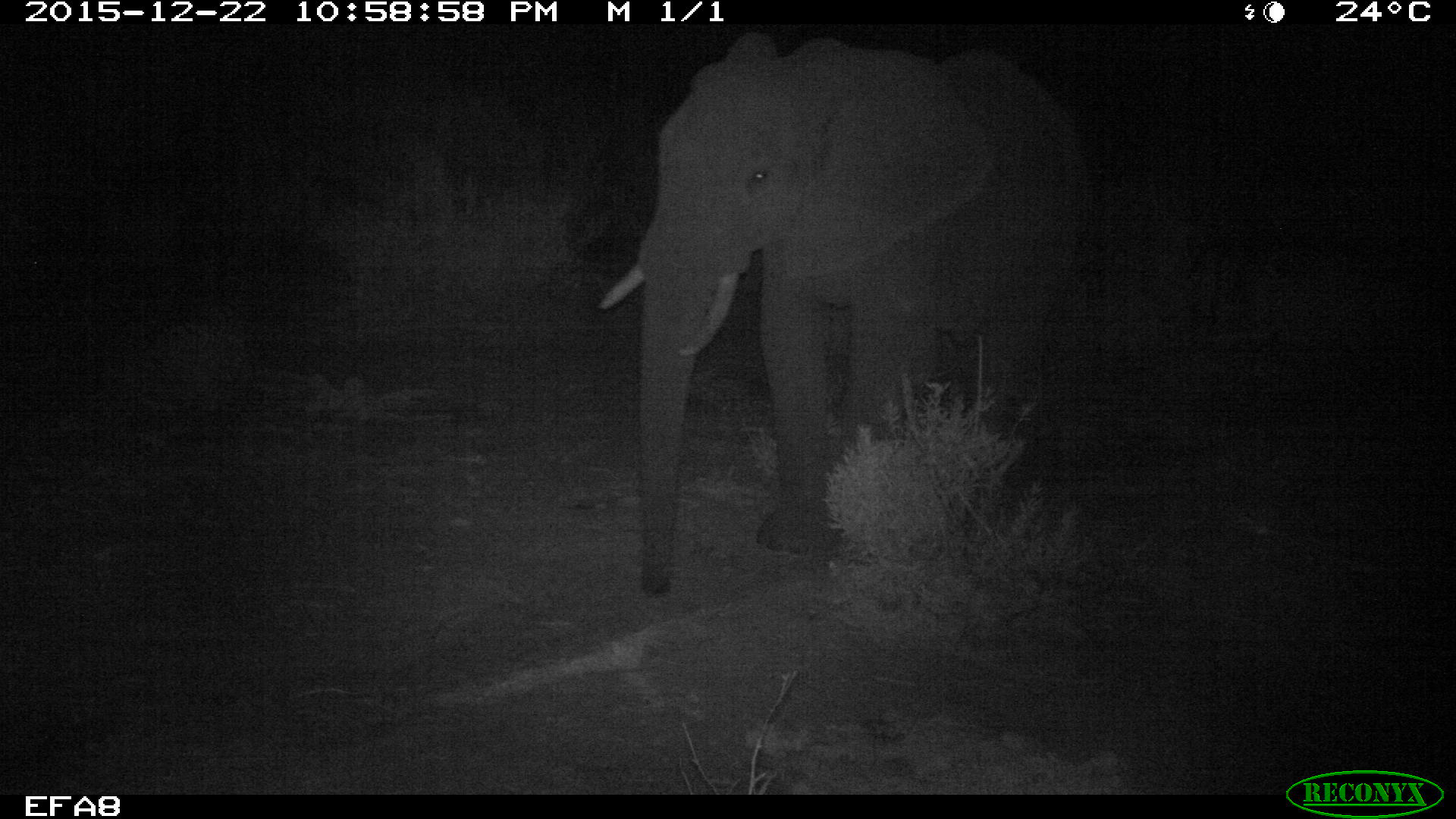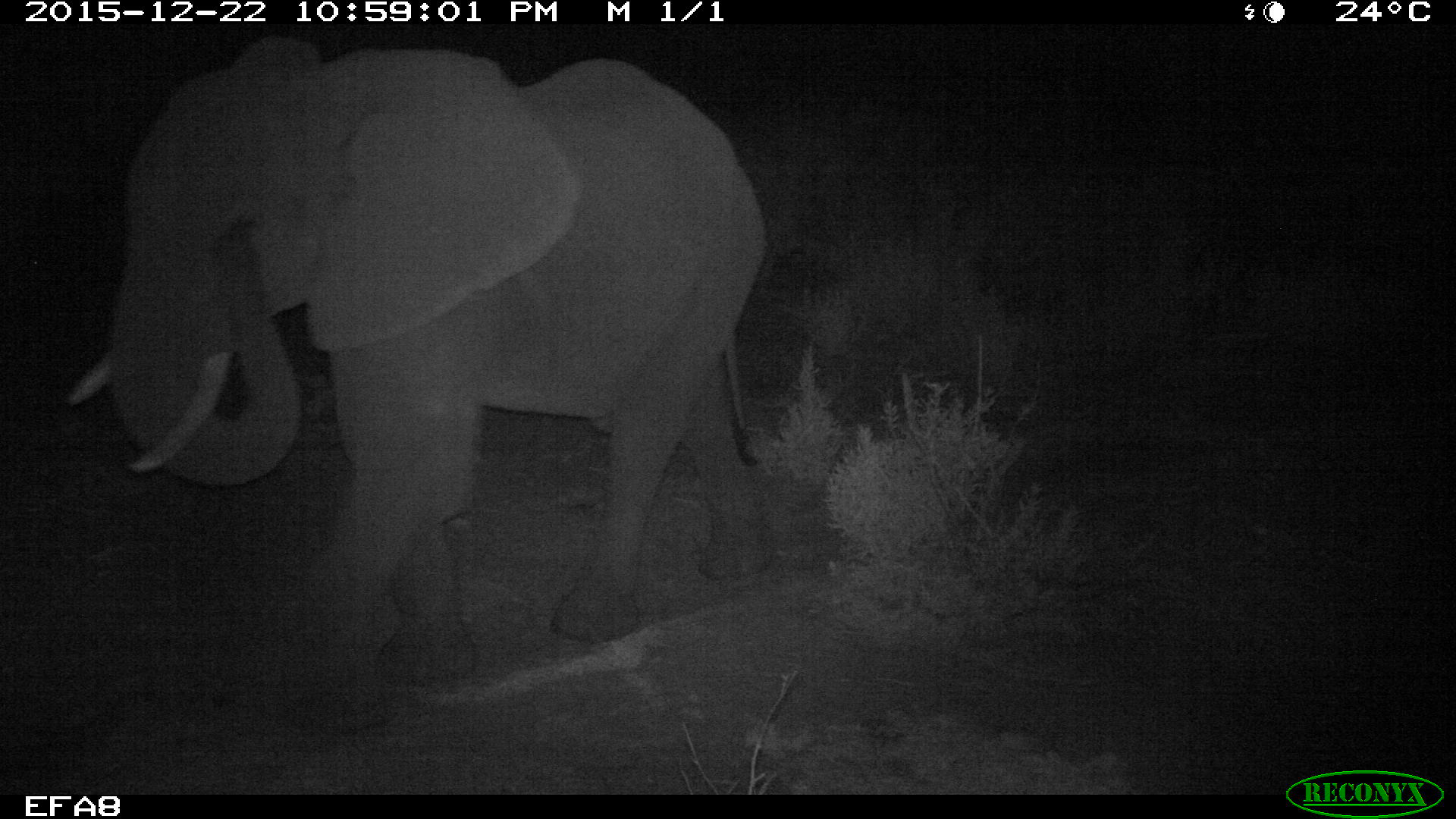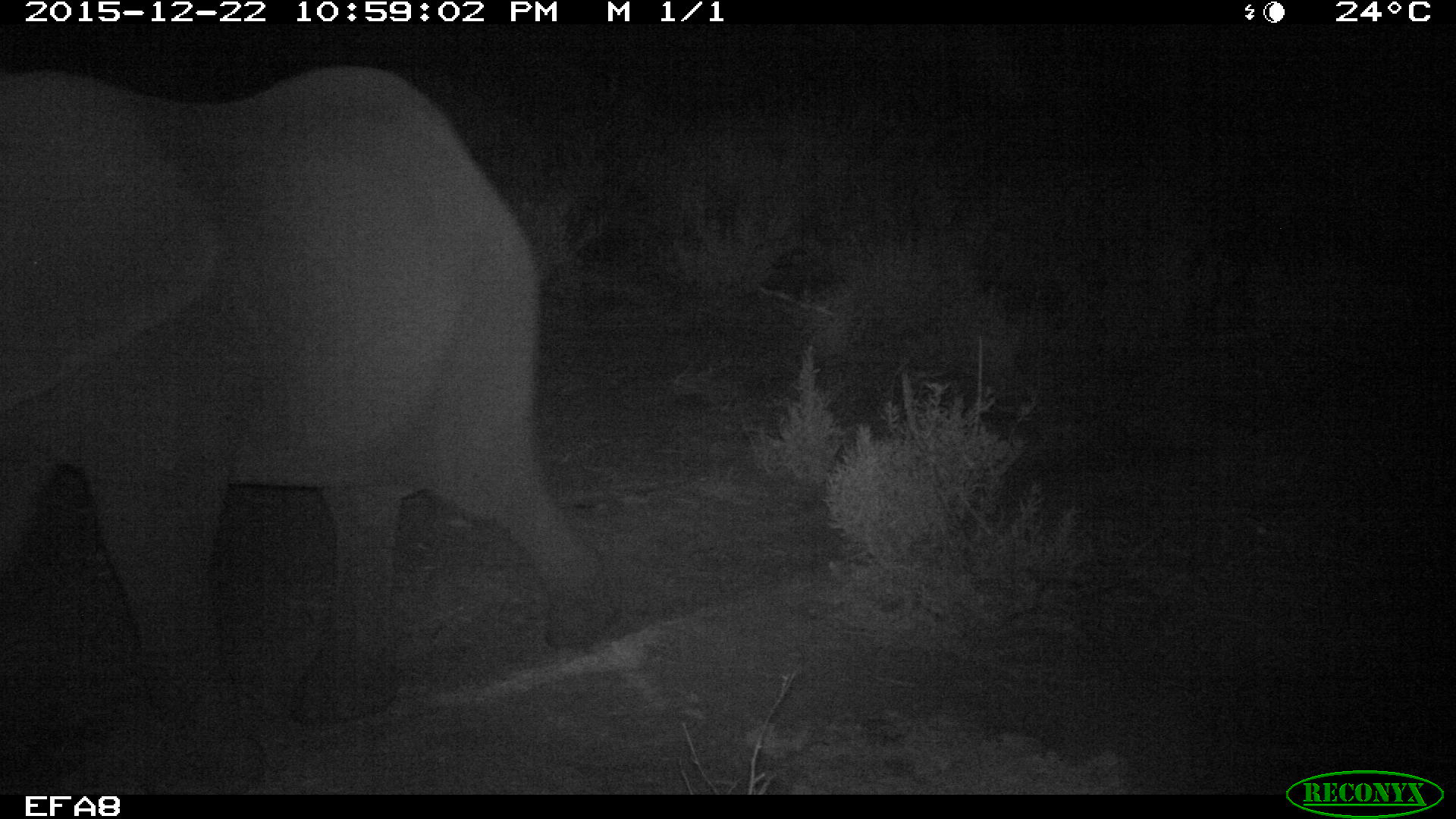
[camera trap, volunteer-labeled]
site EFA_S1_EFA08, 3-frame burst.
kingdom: Animalia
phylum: Chordata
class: Mammalia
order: Proboscidea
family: Elephantidae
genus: Loxodonta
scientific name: Loxodonta africana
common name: african bush elephant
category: elephant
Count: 1.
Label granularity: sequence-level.